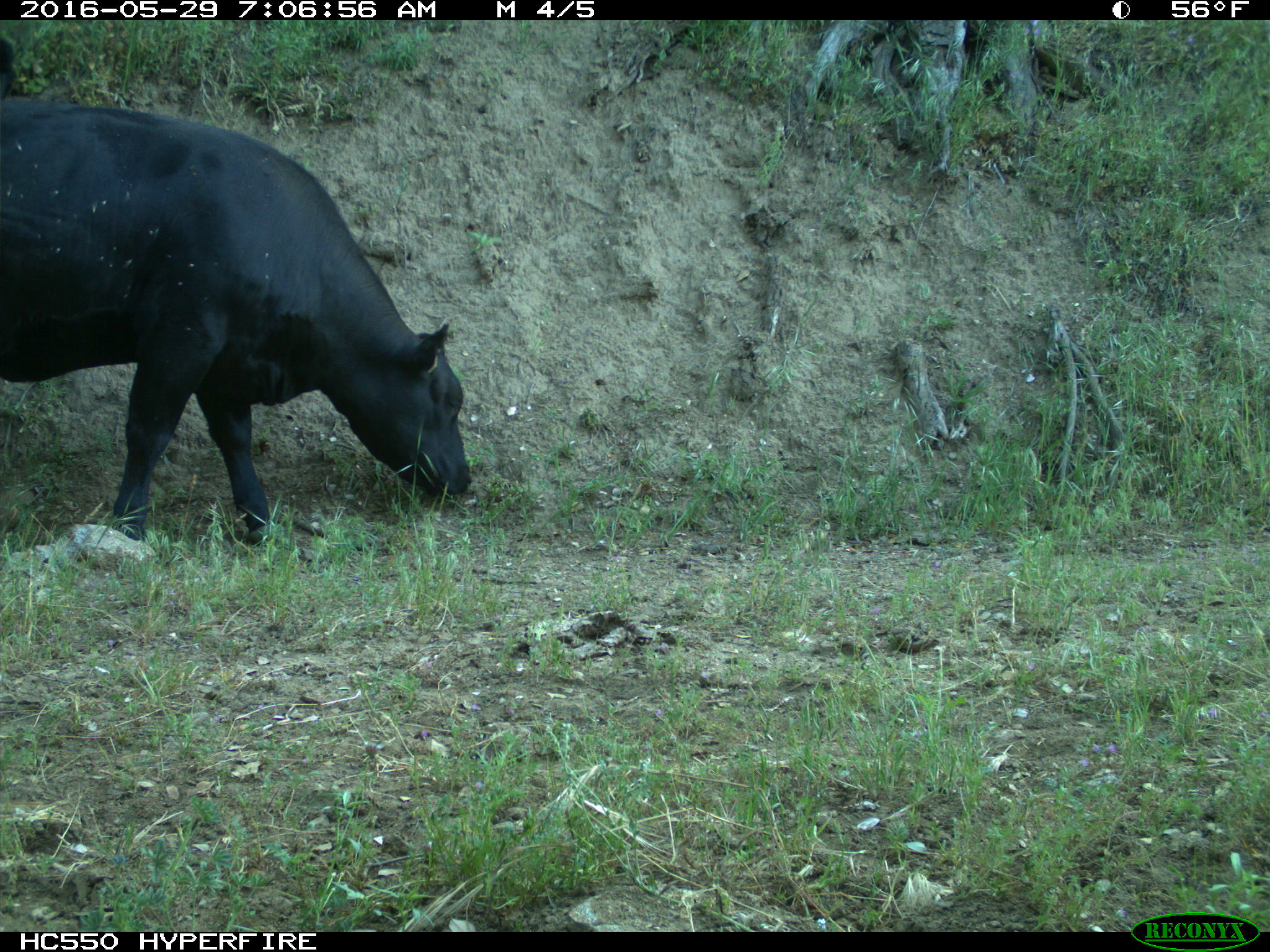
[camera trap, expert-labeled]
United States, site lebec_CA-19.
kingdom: Animalia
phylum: Chordata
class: Mammalia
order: Artiodactyla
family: Bovidae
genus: Bos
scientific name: Bos taurus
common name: domestic cow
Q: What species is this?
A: Bos taurus (domestic cow).